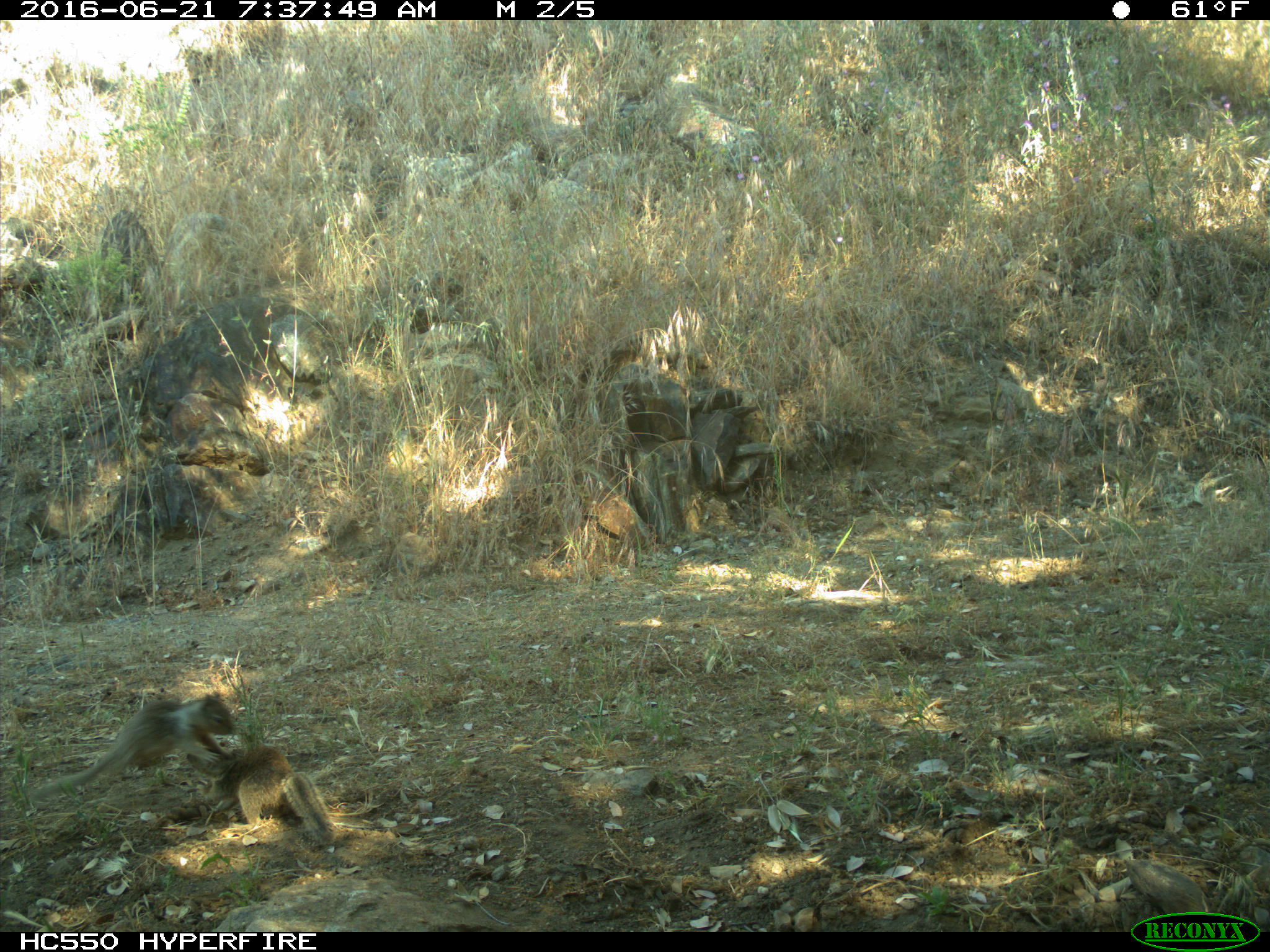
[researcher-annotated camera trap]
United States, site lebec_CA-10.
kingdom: Animalia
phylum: Chordata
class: Mammalia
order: Rodentia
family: Sciuridae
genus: Otospermophilus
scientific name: Otospermophilus beecheyi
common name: california ground squirrel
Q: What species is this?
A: Otospermophilus beecheyi (california ground squirrel).